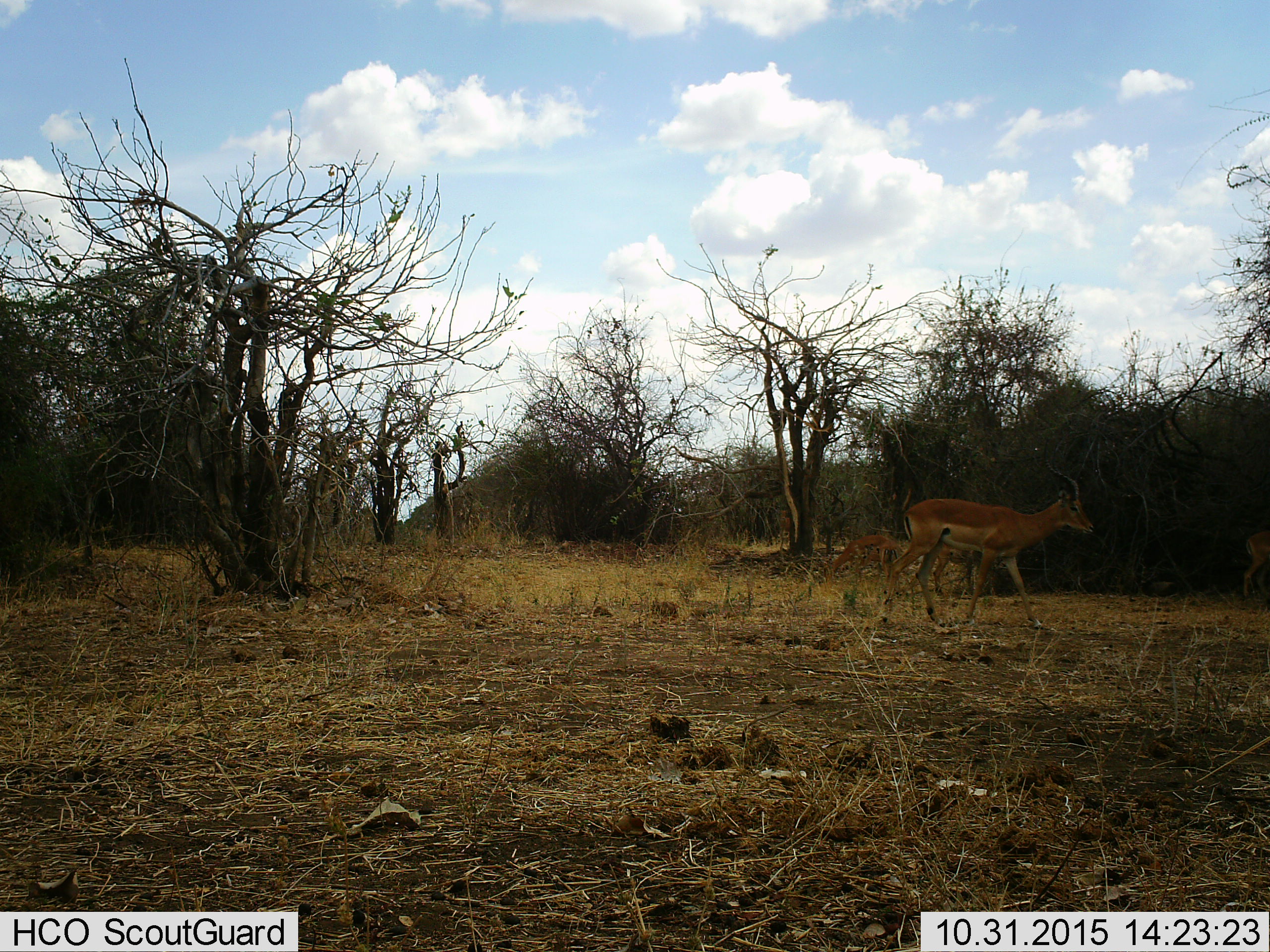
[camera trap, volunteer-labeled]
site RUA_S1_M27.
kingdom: Animalia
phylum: Chordata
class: Mammalia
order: Artiodactyla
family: Bovidae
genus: Aepyceros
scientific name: Aepyceros melampus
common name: impala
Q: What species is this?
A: Impala (Aepyceros melampus).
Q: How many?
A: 4.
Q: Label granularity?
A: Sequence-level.